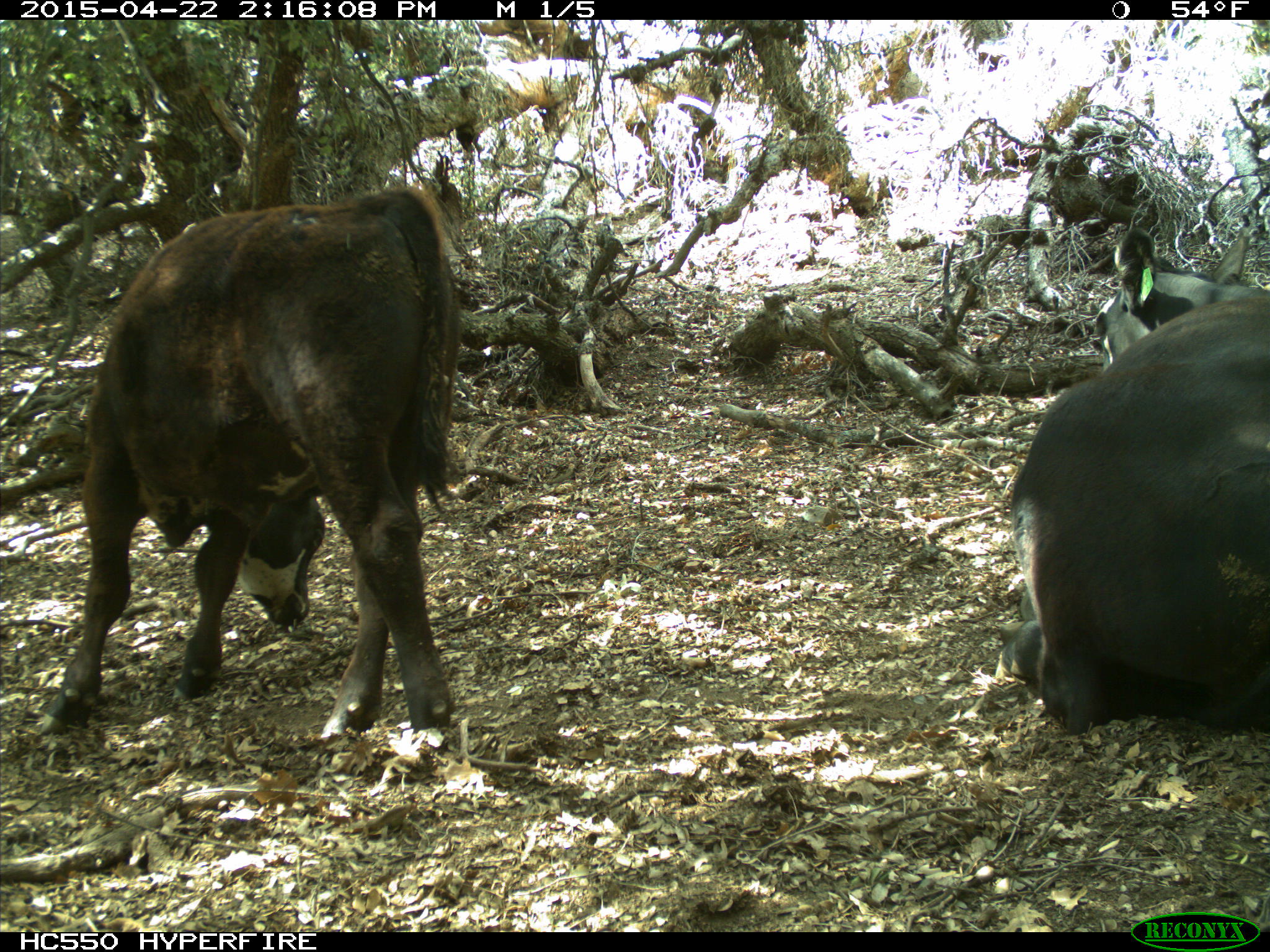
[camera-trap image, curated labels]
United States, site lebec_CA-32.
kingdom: Animalia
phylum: Chordata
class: Mammalia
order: Artiodactyla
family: Bovidae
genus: Bos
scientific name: Bos taurus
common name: domestic cow